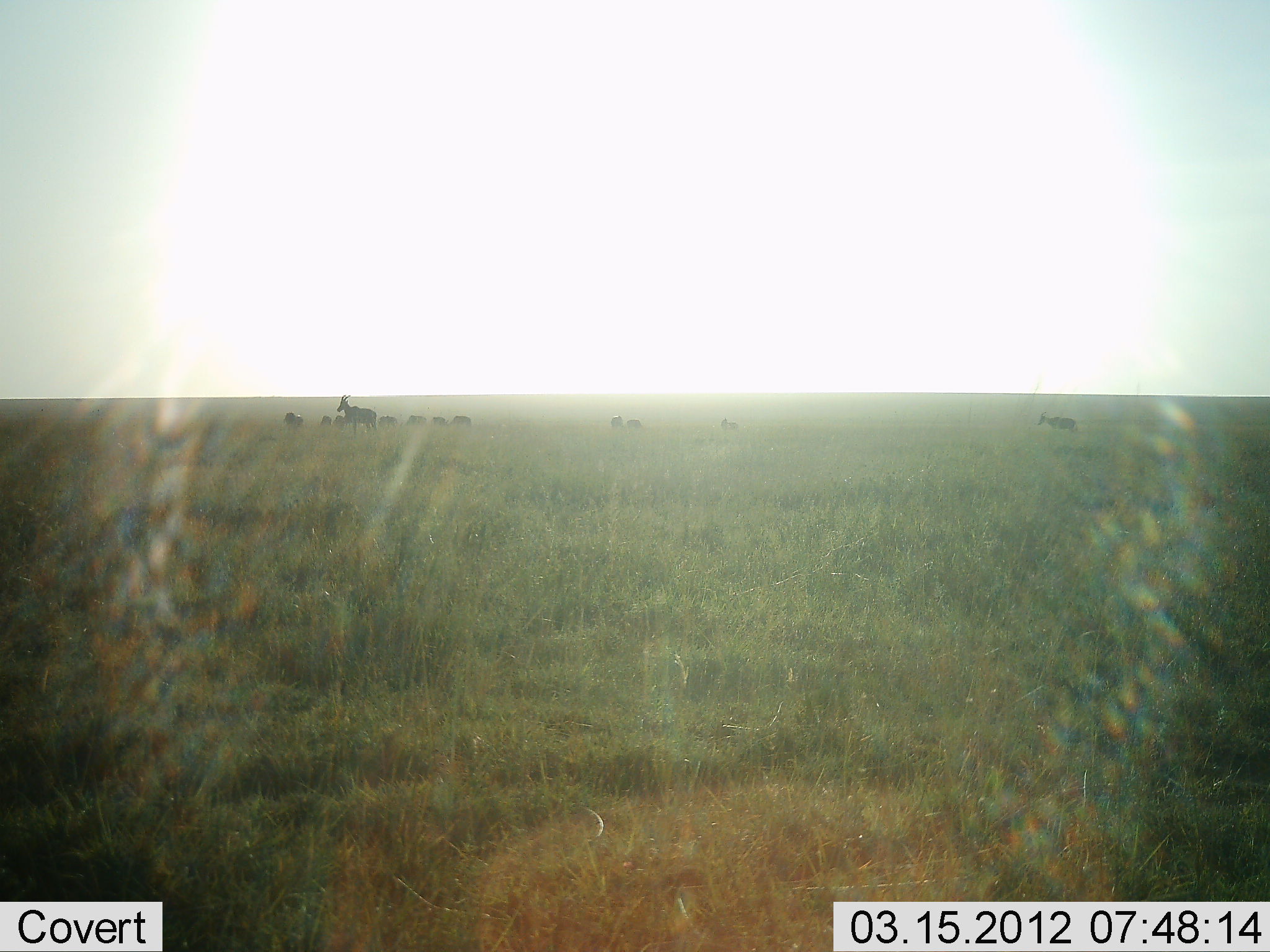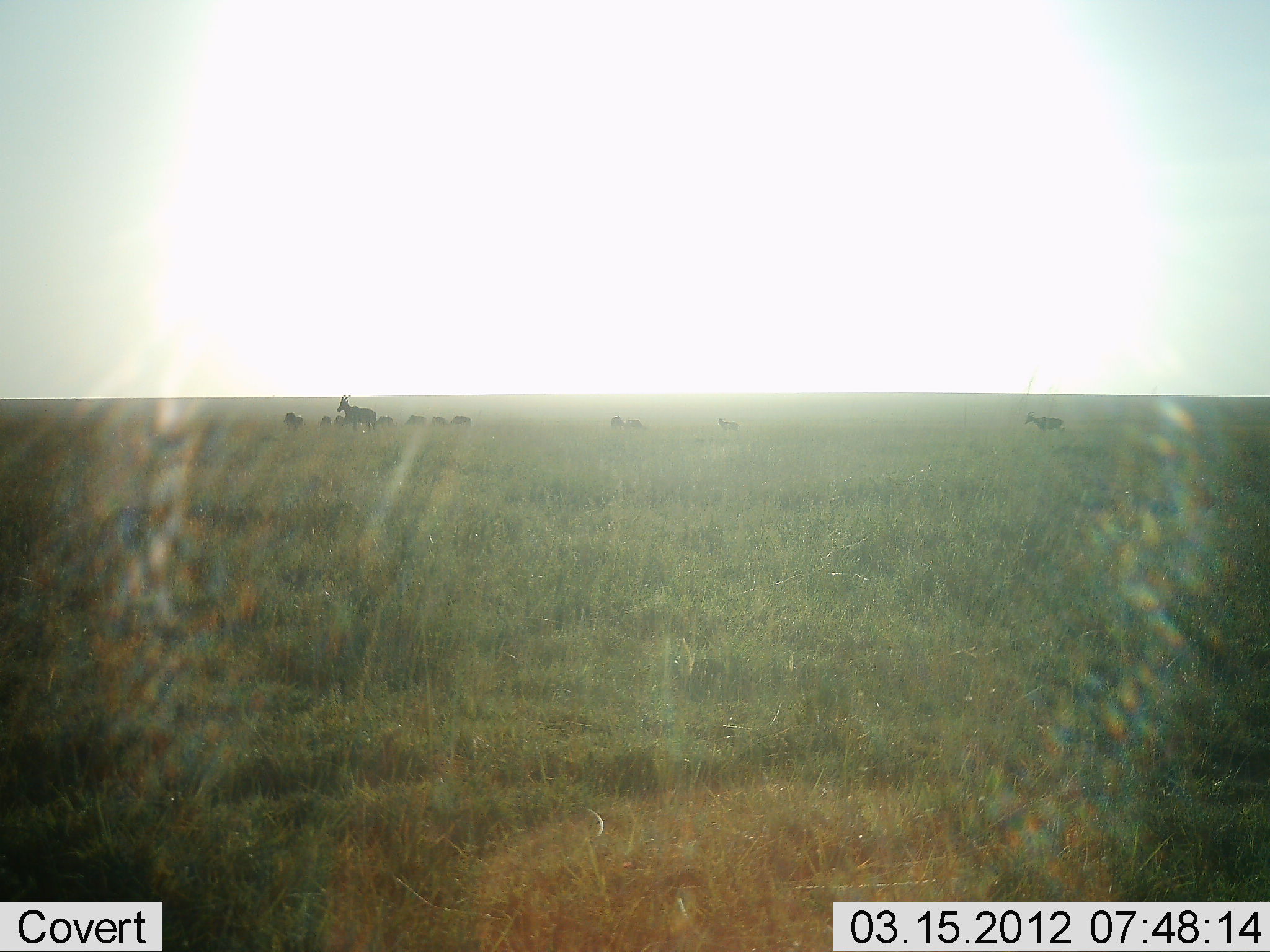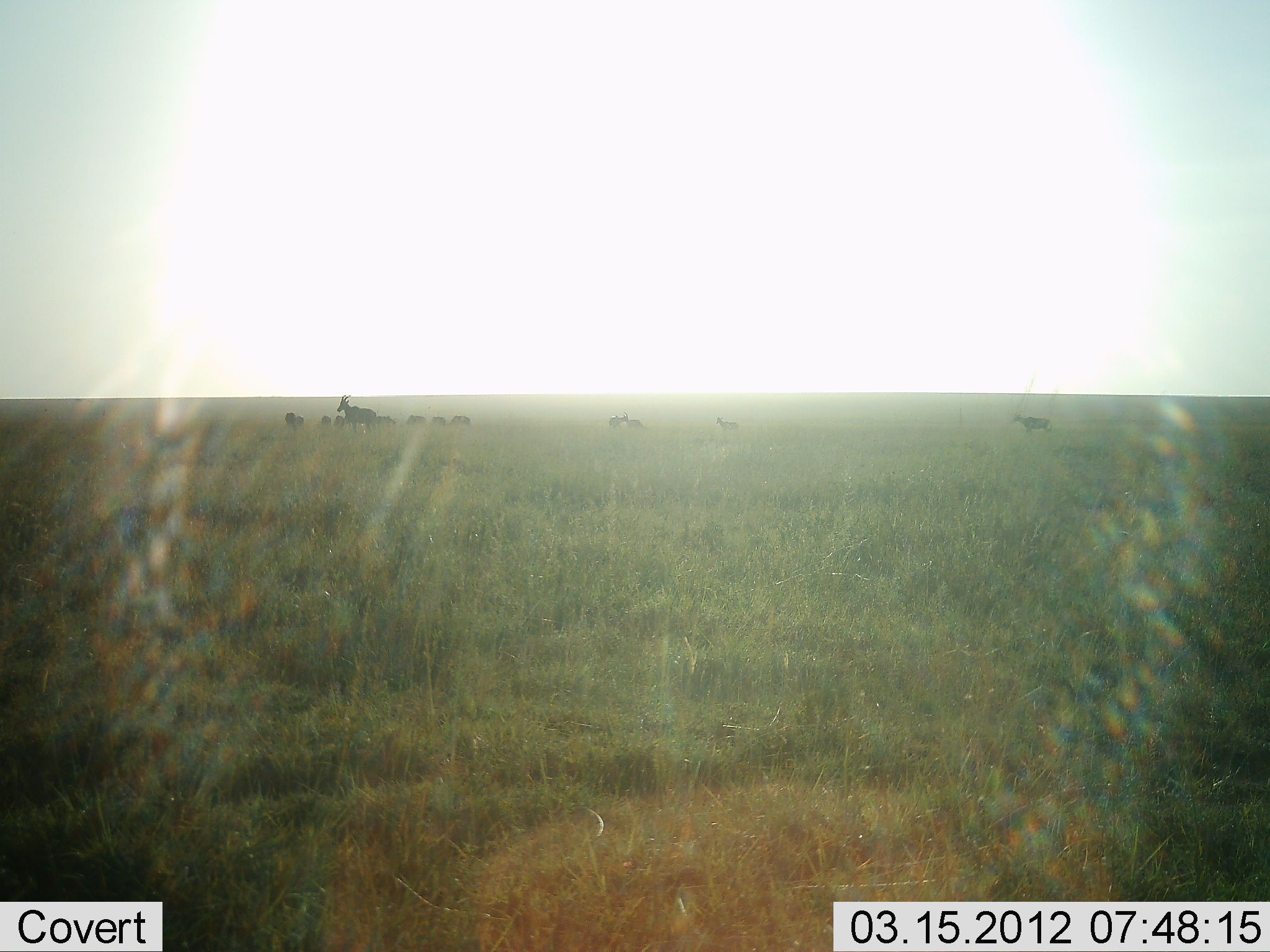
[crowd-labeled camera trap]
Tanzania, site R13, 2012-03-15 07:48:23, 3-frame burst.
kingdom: Animalia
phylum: Chordata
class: Mammalia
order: Artiodactyla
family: Bovidae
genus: Alcelaphus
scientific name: Alcelaphus buselaphus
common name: hartebeest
Hartebeest (Alcelaphus buselaphus), count 6. Behavior (volunteer vote fractions): standing 92%, resting 0%, moving 46%, interacting 0%. Young present (vote fraction): 0%. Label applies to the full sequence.